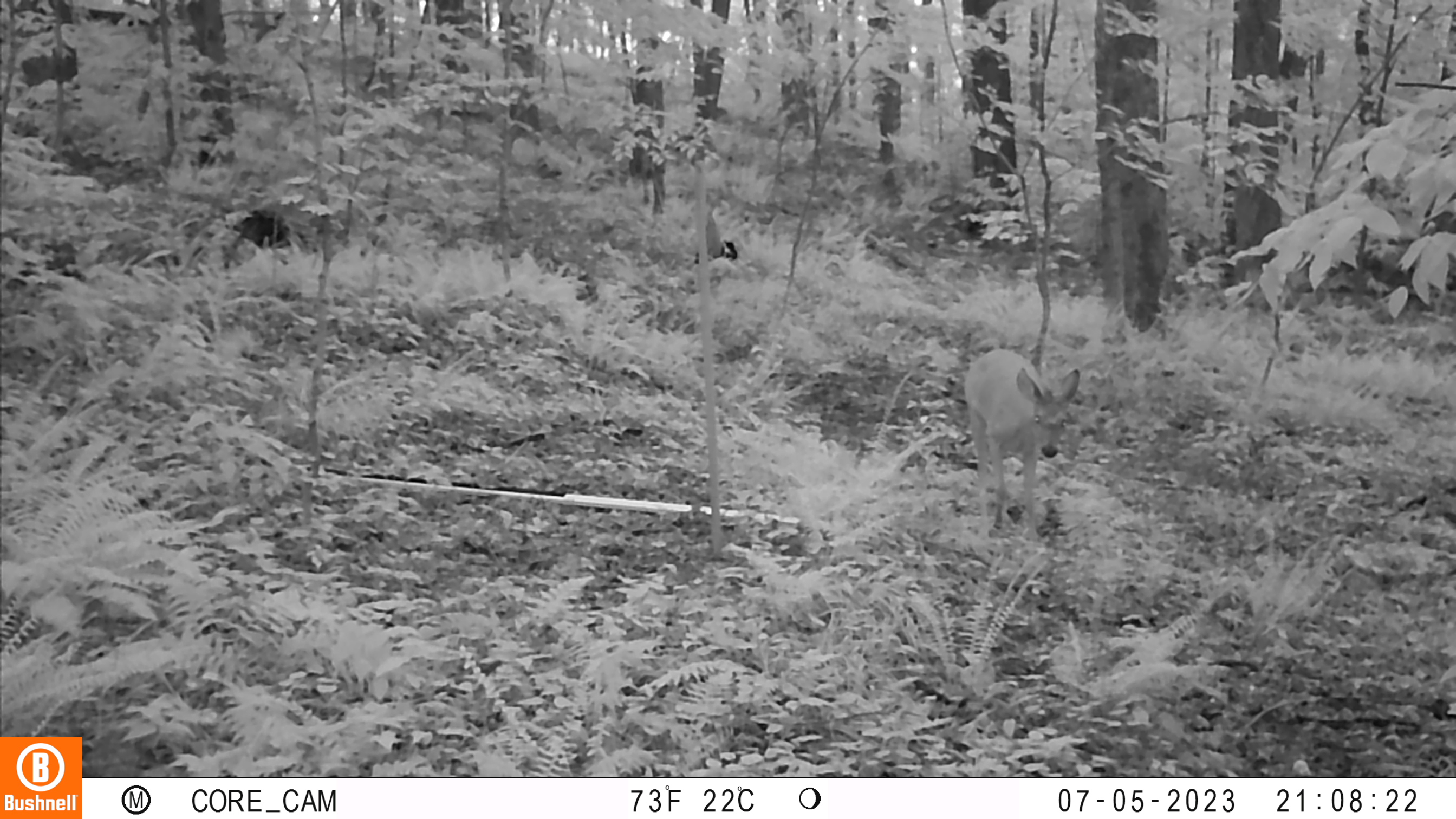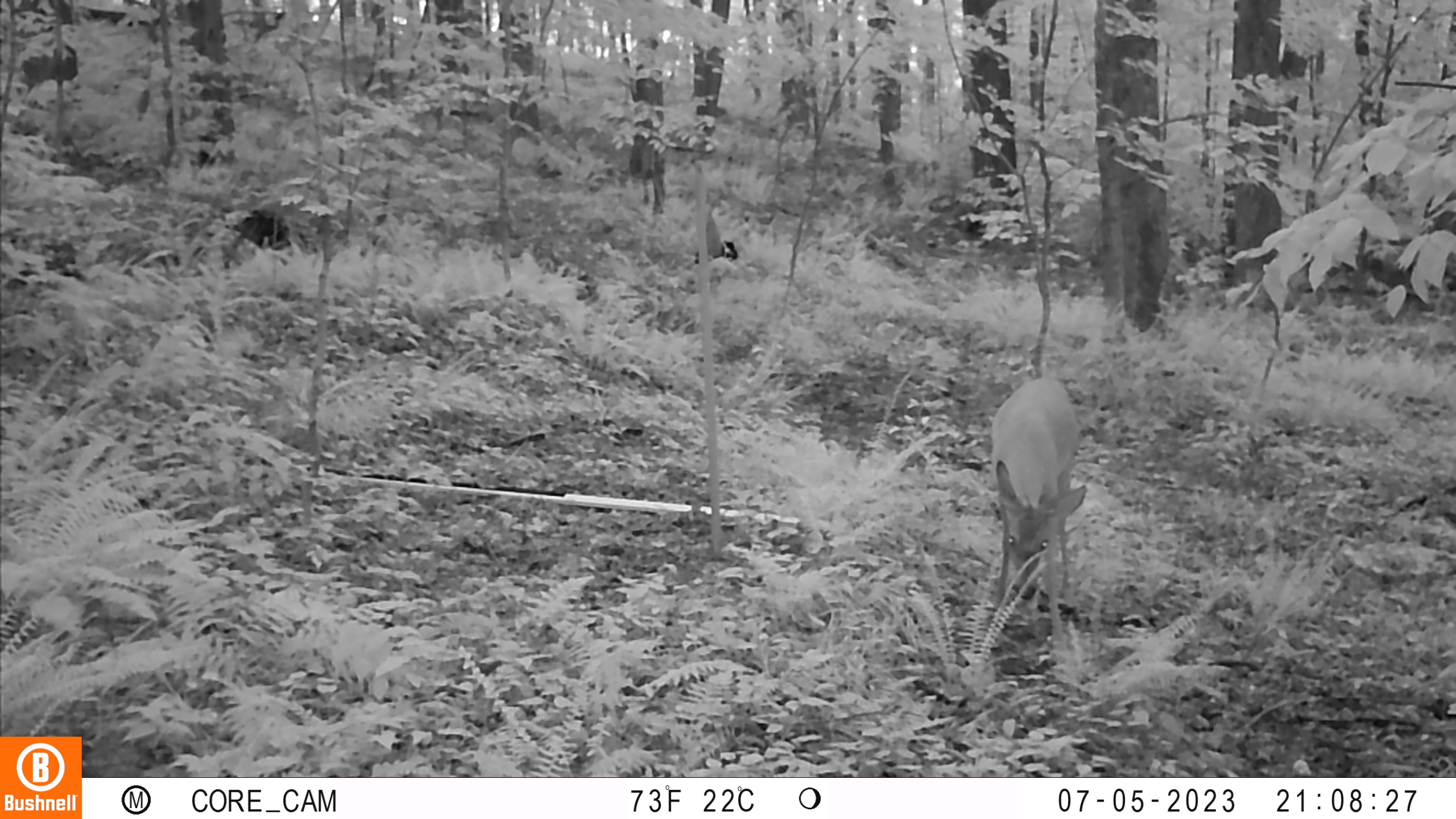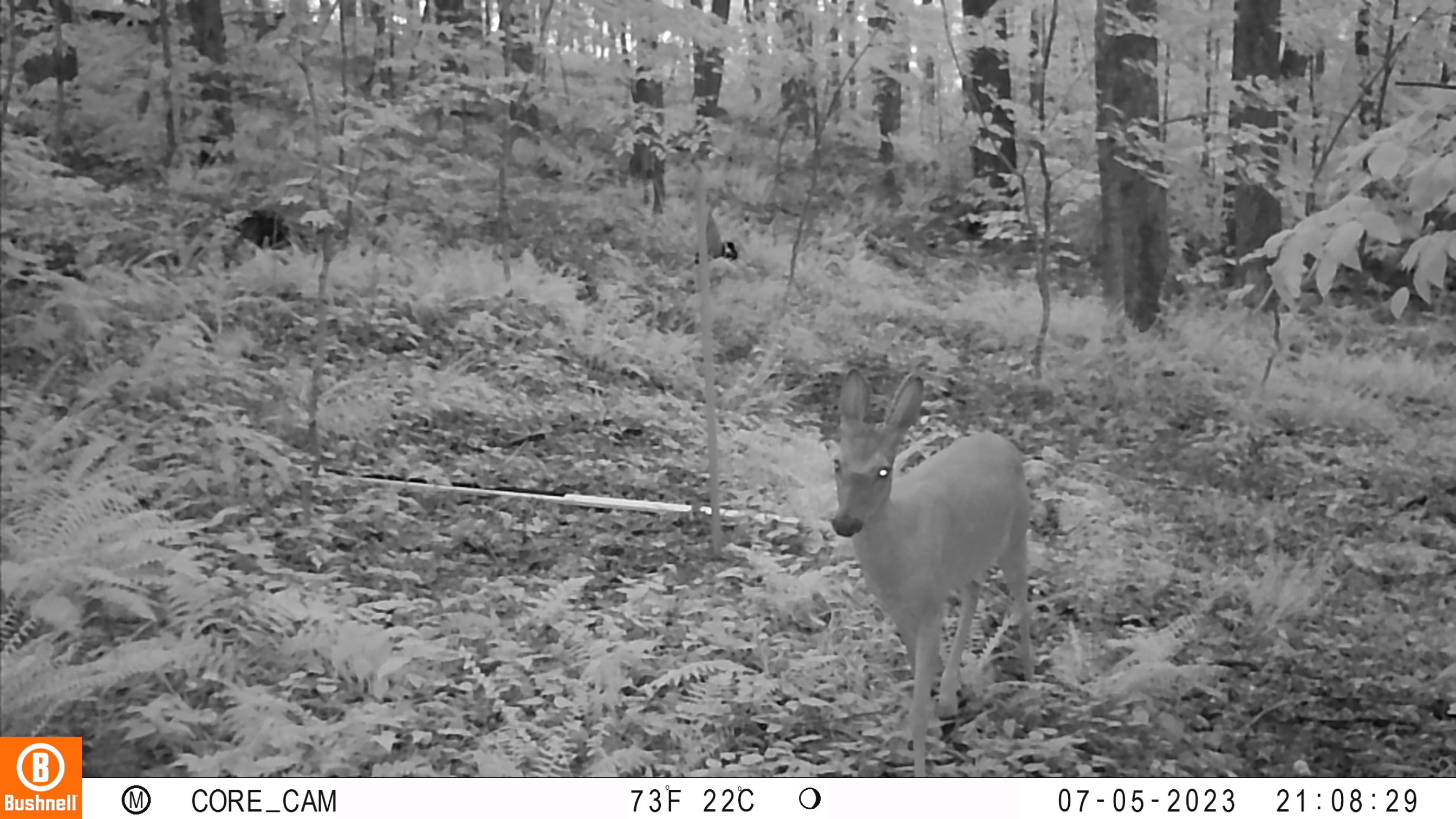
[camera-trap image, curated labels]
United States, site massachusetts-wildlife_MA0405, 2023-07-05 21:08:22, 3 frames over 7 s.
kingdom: Animalia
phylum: Chordata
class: Mammalia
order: Artiodactyla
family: Cervidae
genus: Odocoileus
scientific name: Odocoileus virginianus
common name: white-tailed deer